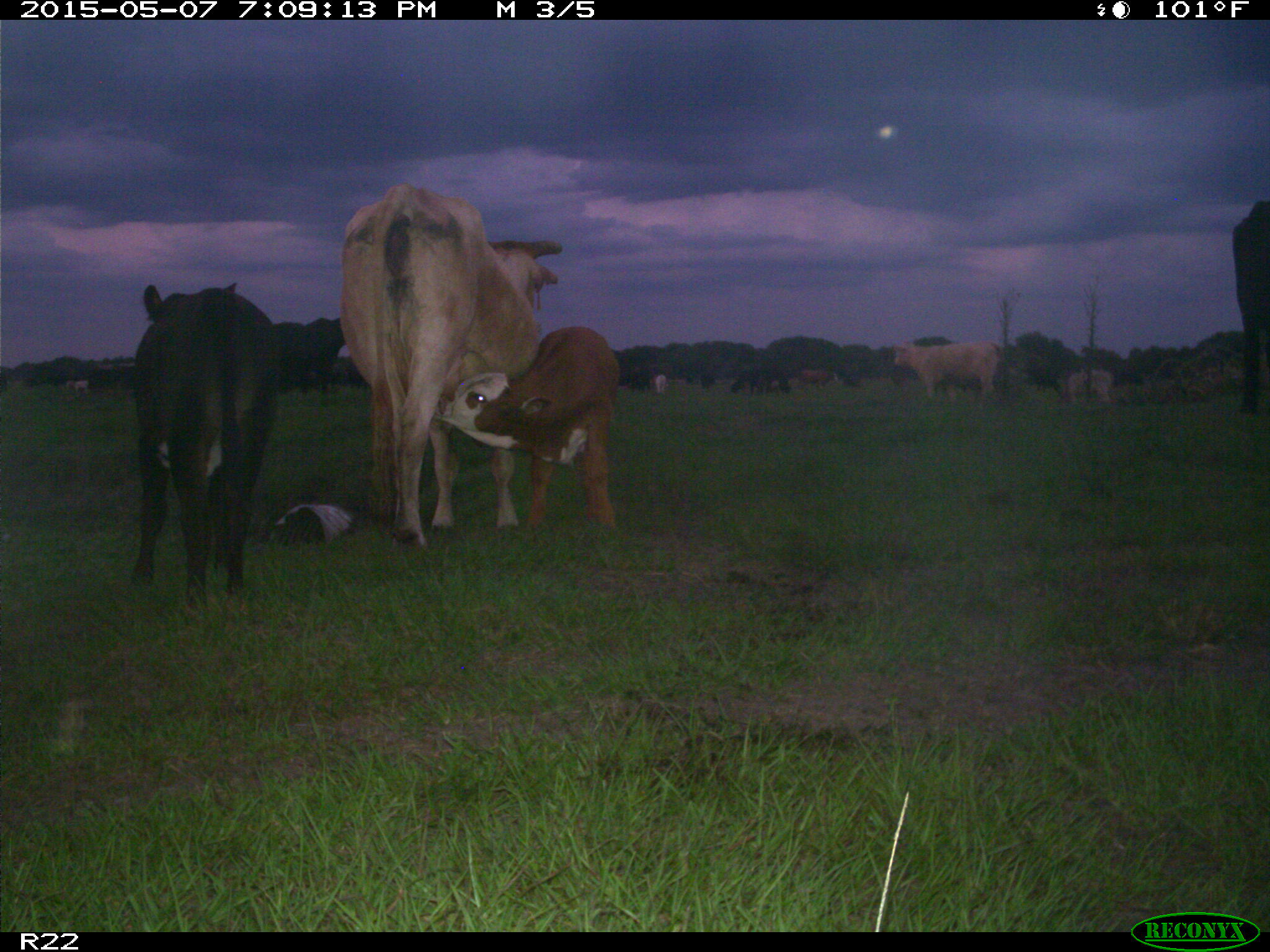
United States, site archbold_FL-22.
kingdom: Animalia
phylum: Chordata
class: Mammalia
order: Artiodactyla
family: Bovidae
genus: Bos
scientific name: Bos taurus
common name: domestic cow